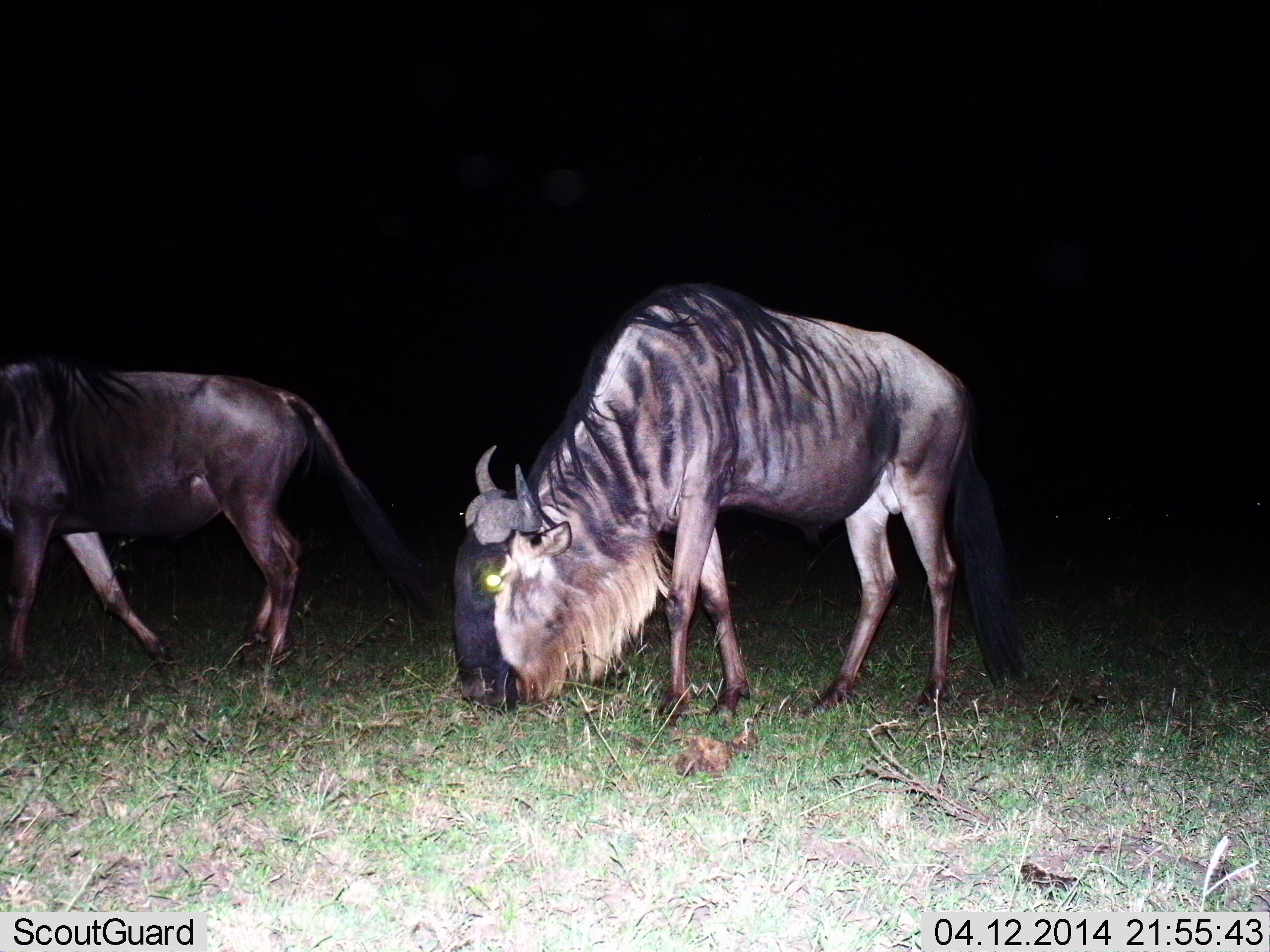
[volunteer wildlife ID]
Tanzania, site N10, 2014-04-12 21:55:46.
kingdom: Animalia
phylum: Chordata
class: Mammalia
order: Artiodactyla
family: Bovidae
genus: Connochaetes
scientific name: Connochaetes taurinus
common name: blue wildebeest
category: wildebeest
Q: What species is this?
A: Wildebeest (blue wildebeest) (Connochaetes taurinus).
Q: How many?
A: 2.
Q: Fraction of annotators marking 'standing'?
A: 30%.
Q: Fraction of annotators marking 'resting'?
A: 0%.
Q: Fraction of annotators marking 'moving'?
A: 50%.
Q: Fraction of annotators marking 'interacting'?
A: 0%.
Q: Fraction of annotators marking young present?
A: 0%.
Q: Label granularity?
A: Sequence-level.